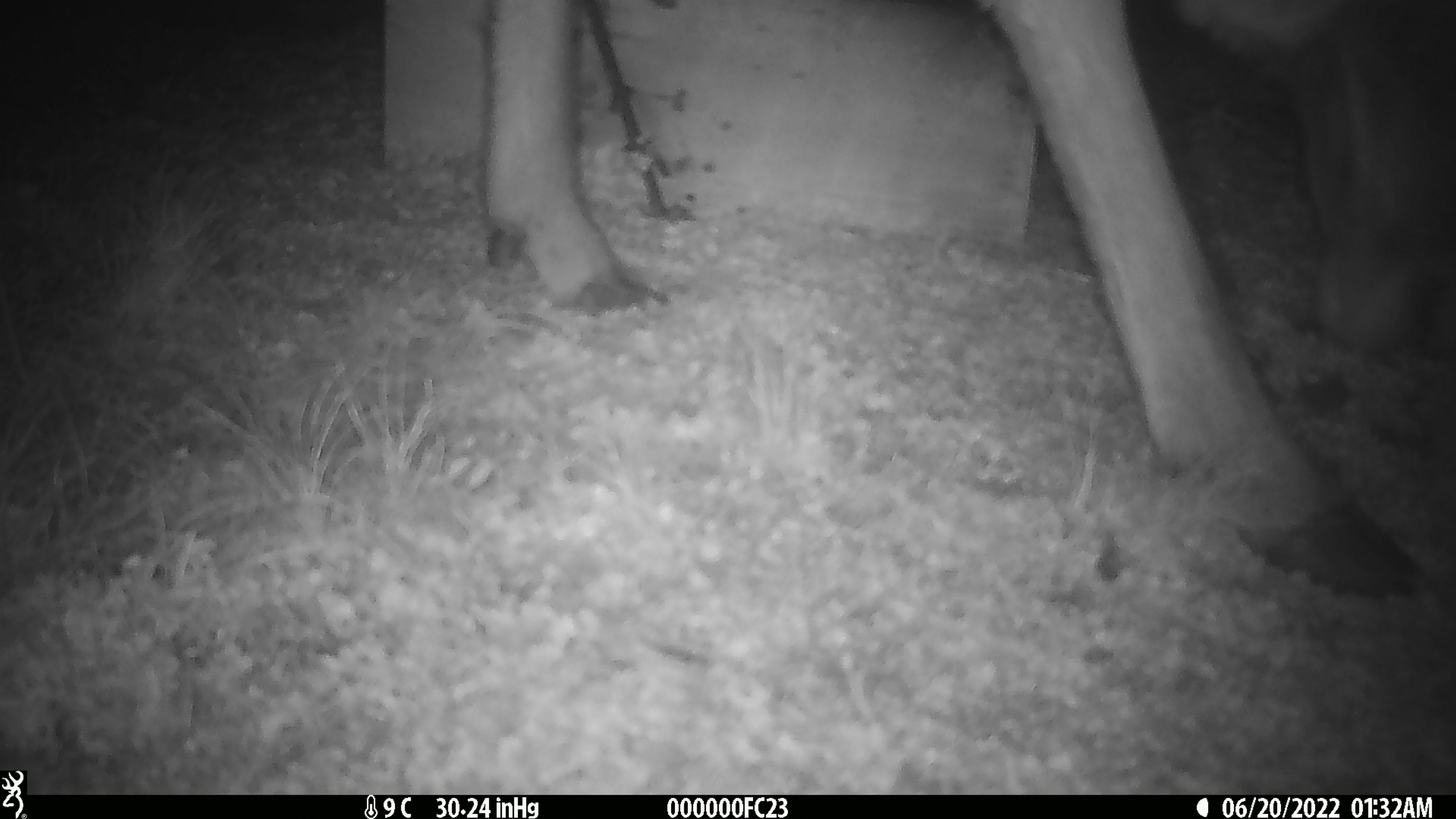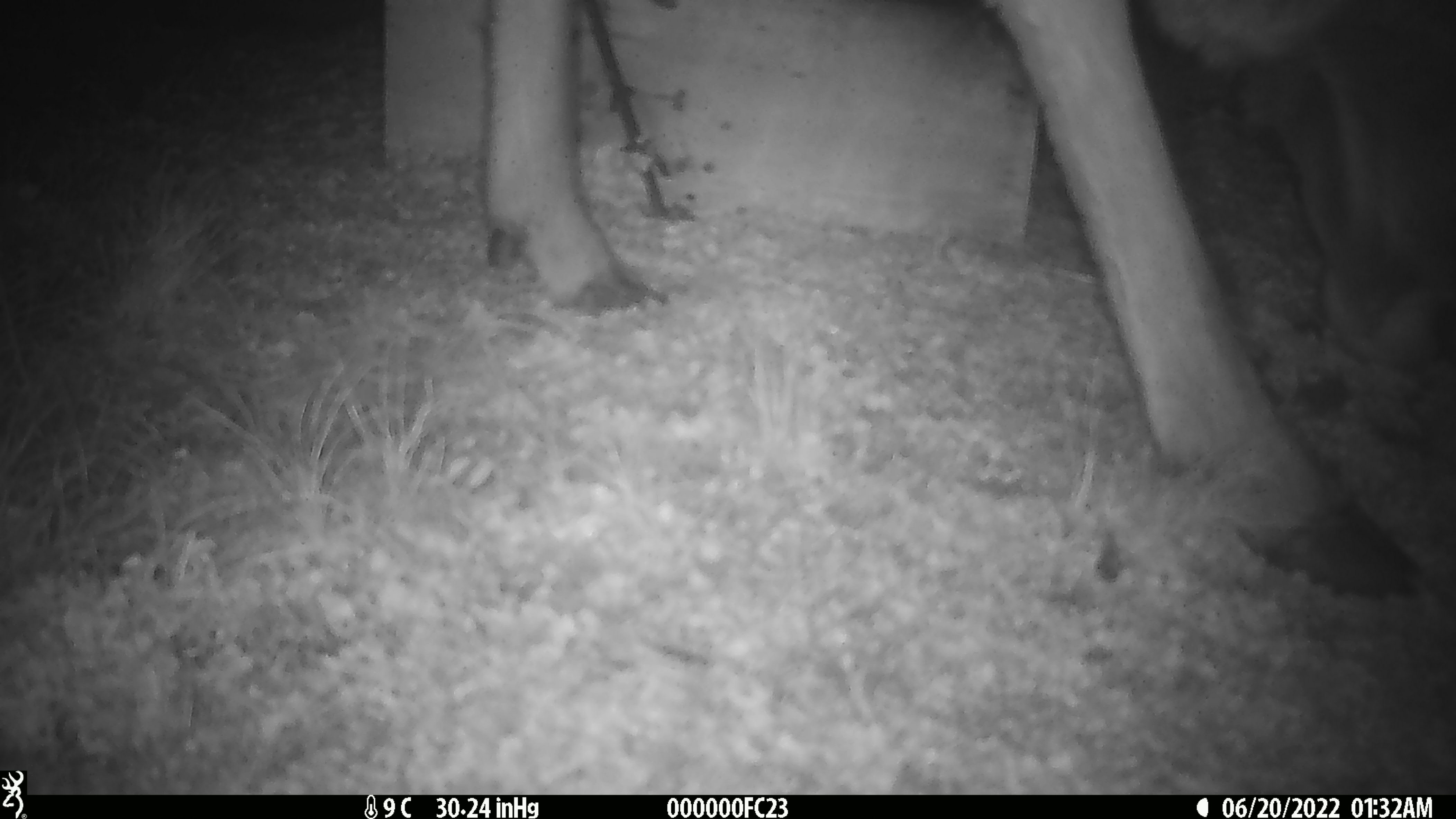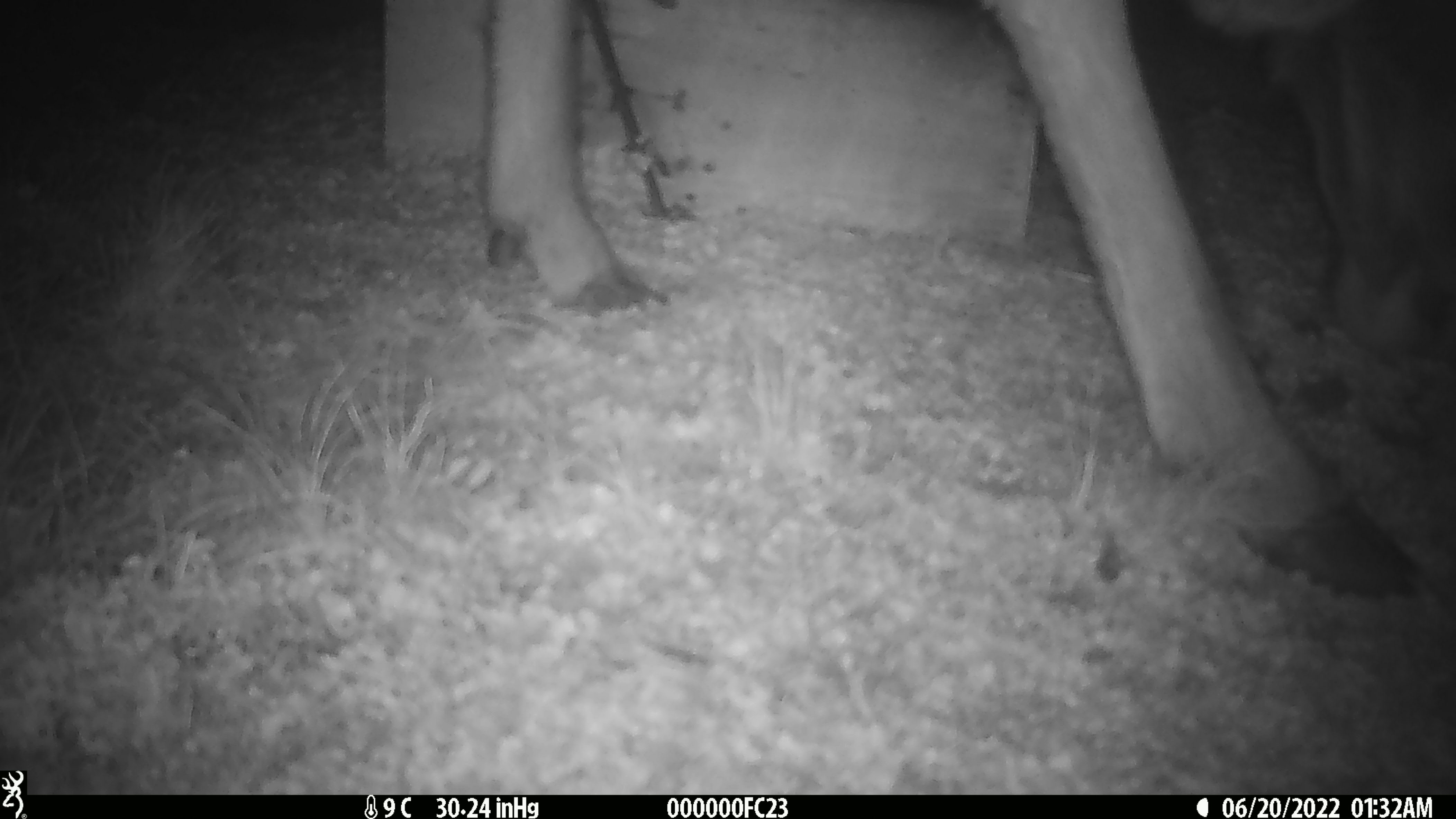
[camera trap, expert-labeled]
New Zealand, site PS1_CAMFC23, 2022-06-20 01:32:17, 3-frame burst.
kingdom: Animalia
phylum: Chordata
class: Mammalia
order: Artiodactyla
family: Cervidae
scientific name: Cervidae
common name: deer